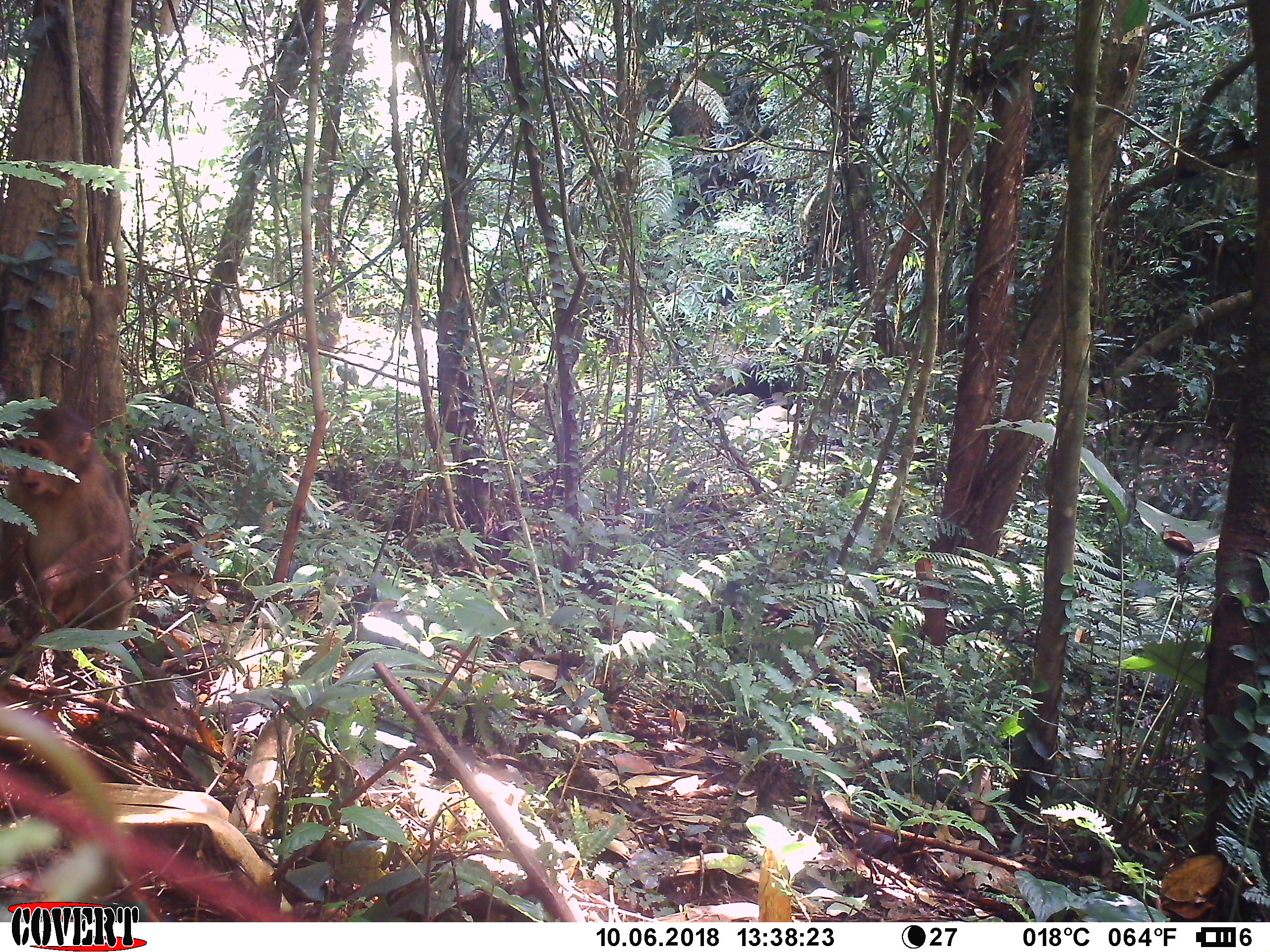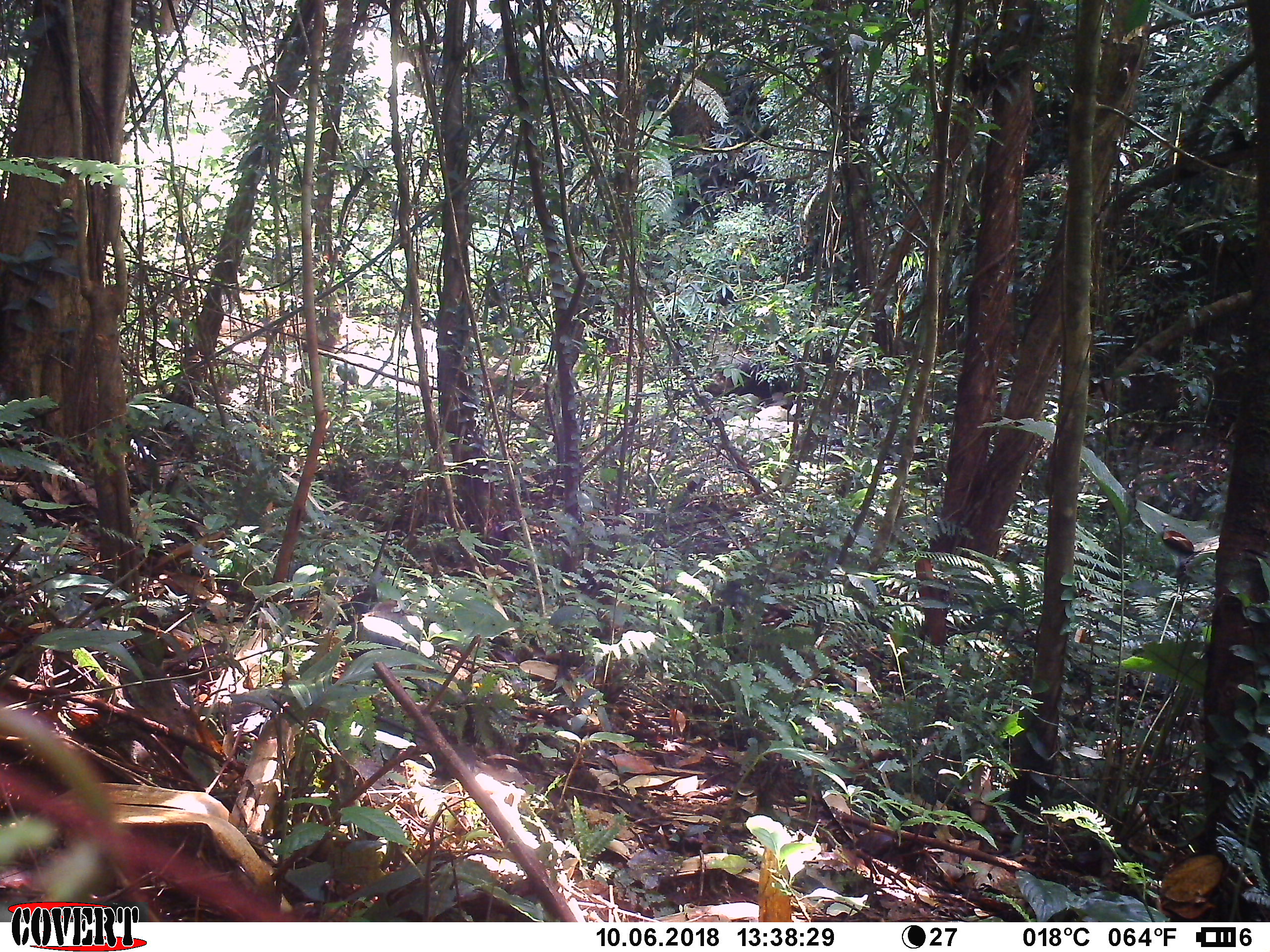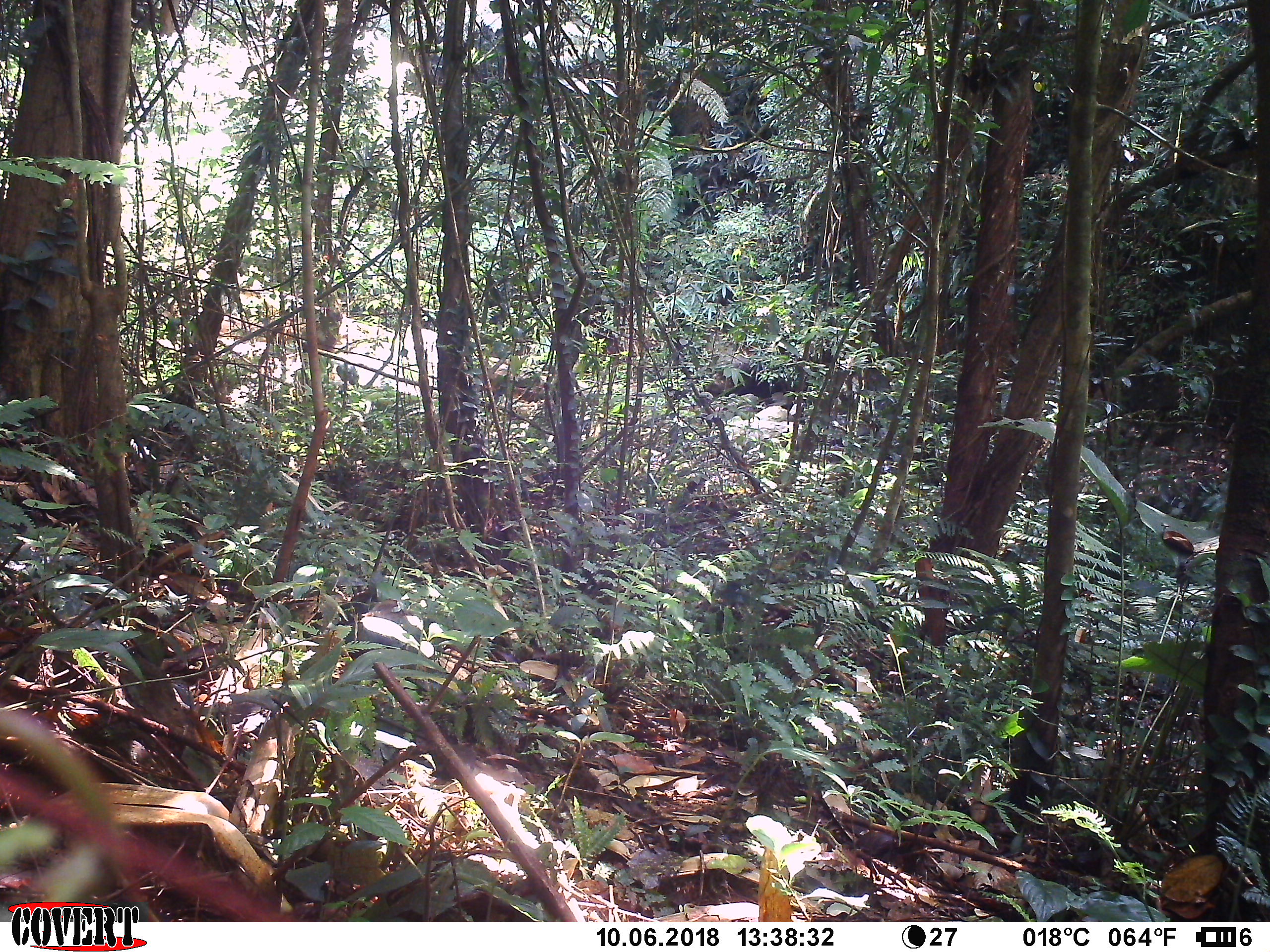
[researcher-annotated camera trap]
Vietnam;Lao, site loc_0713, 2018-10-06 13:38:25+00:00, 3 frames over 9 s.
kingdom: Animalia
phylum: Chordata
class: Mammalia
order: Primates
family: Cercopithecidae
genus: Macaca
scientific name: Macaca arctoides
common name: stump-tailed macaque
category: stump tailed macaque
Stump tailed macaque (stump-tailed macaque) (Macaca arctoides). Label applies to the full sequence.